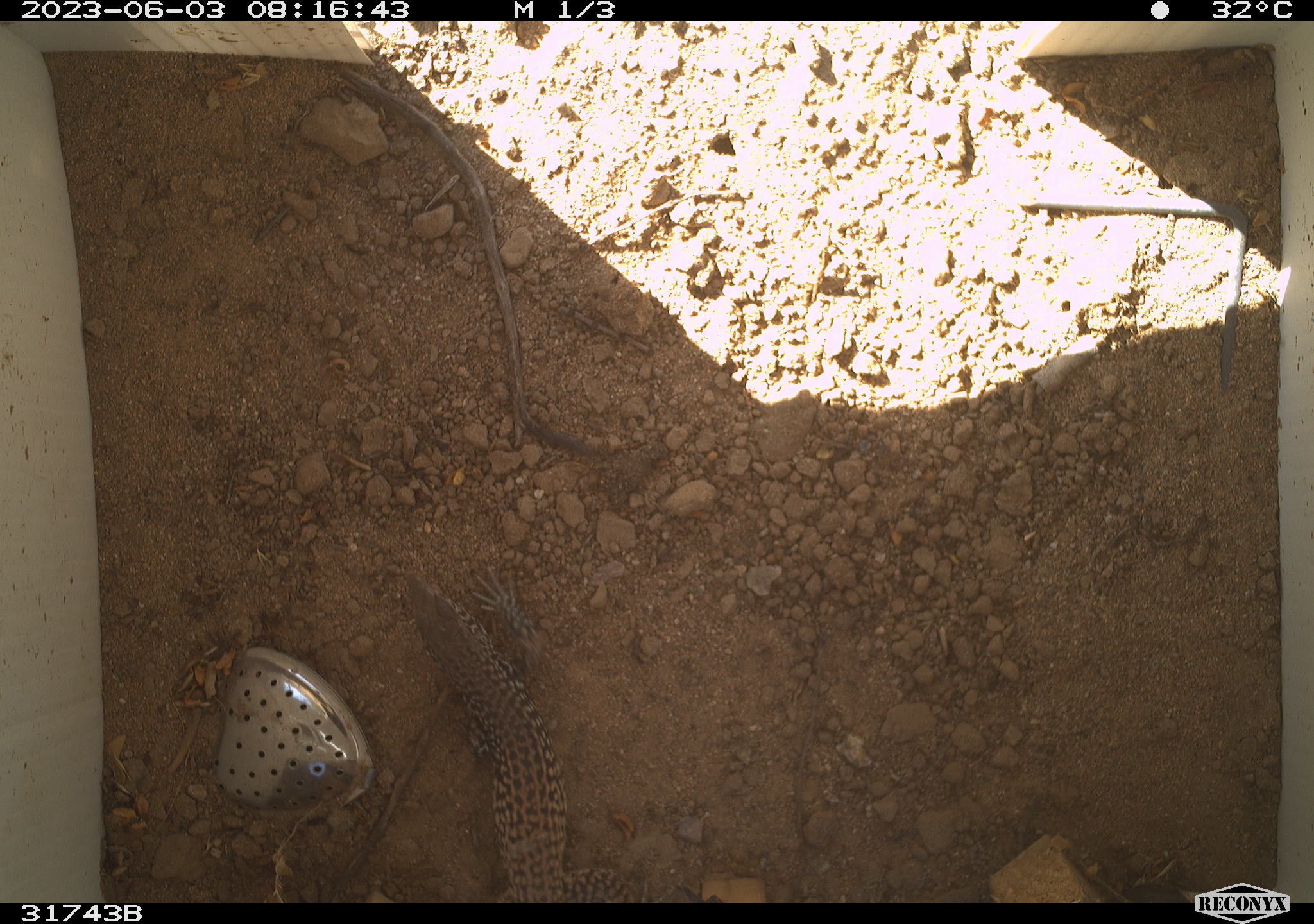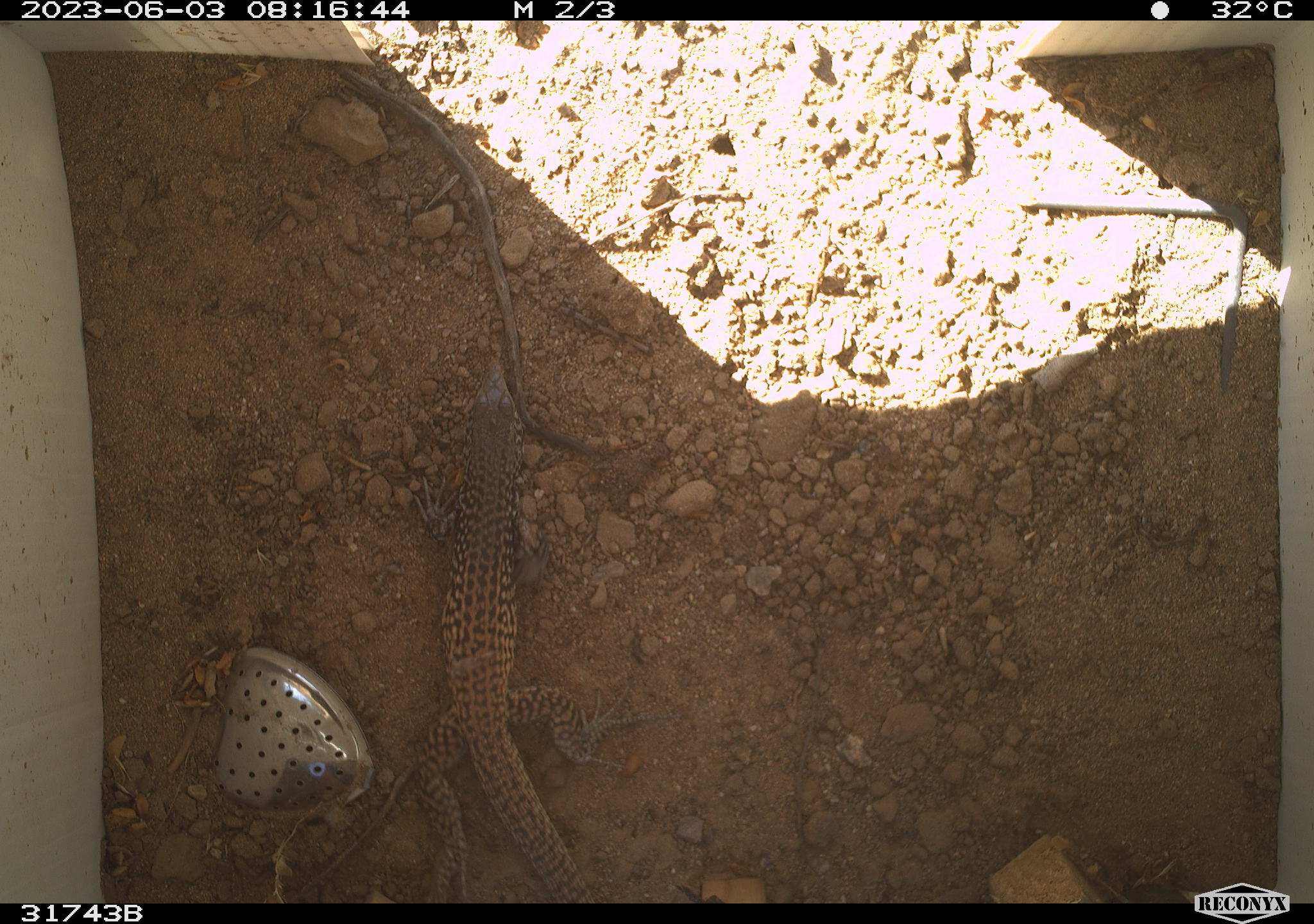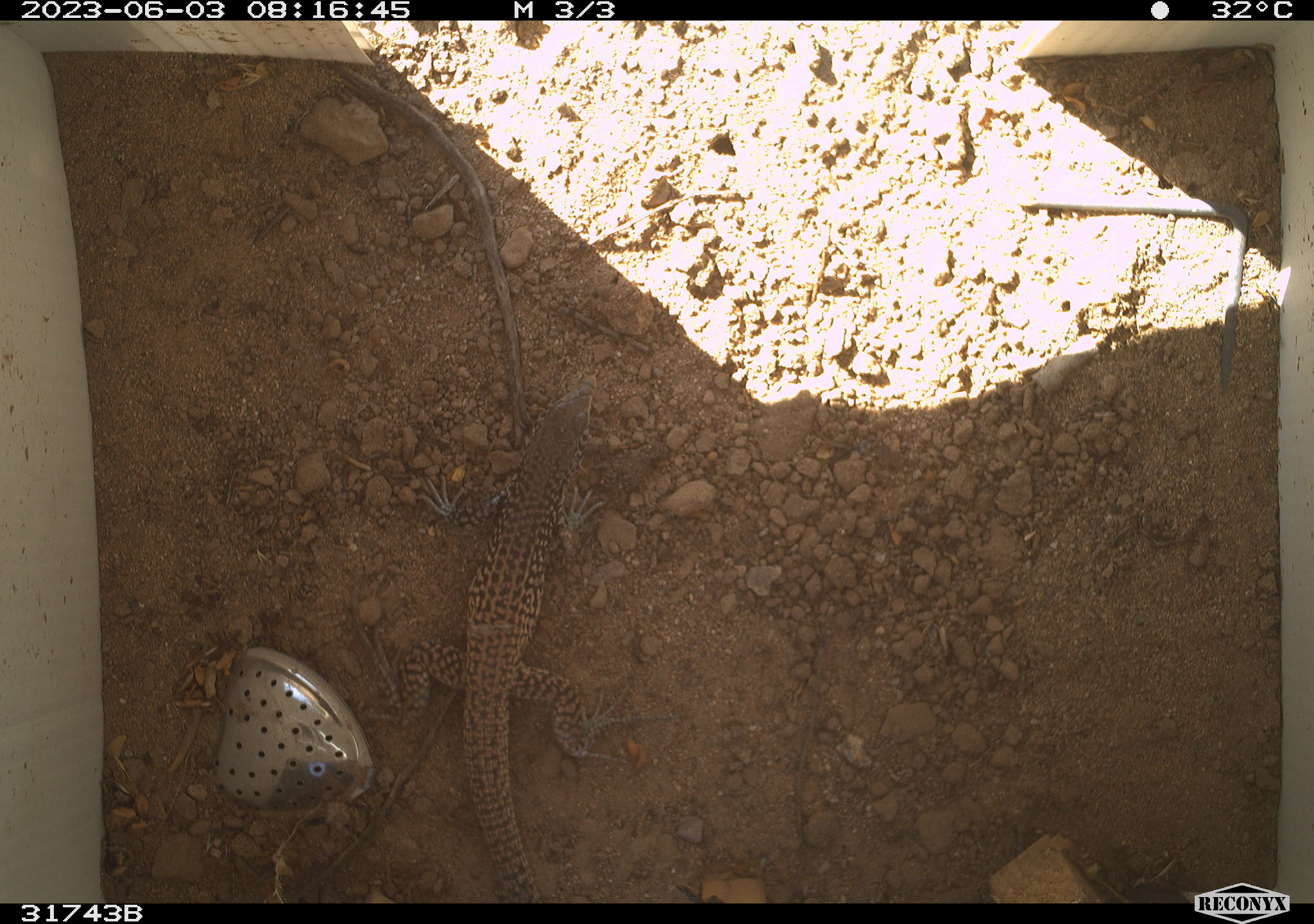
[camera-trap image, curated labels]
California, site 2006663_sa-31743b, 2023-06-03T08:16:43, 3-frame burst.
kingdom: Animalia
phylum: Chordata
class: Reptilia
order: Squamata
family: Teiidae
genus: Aspidoscelis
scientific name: Aspidoscelis tigris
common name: western whiptail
Western whiptail (Aspidoscelis tigris).